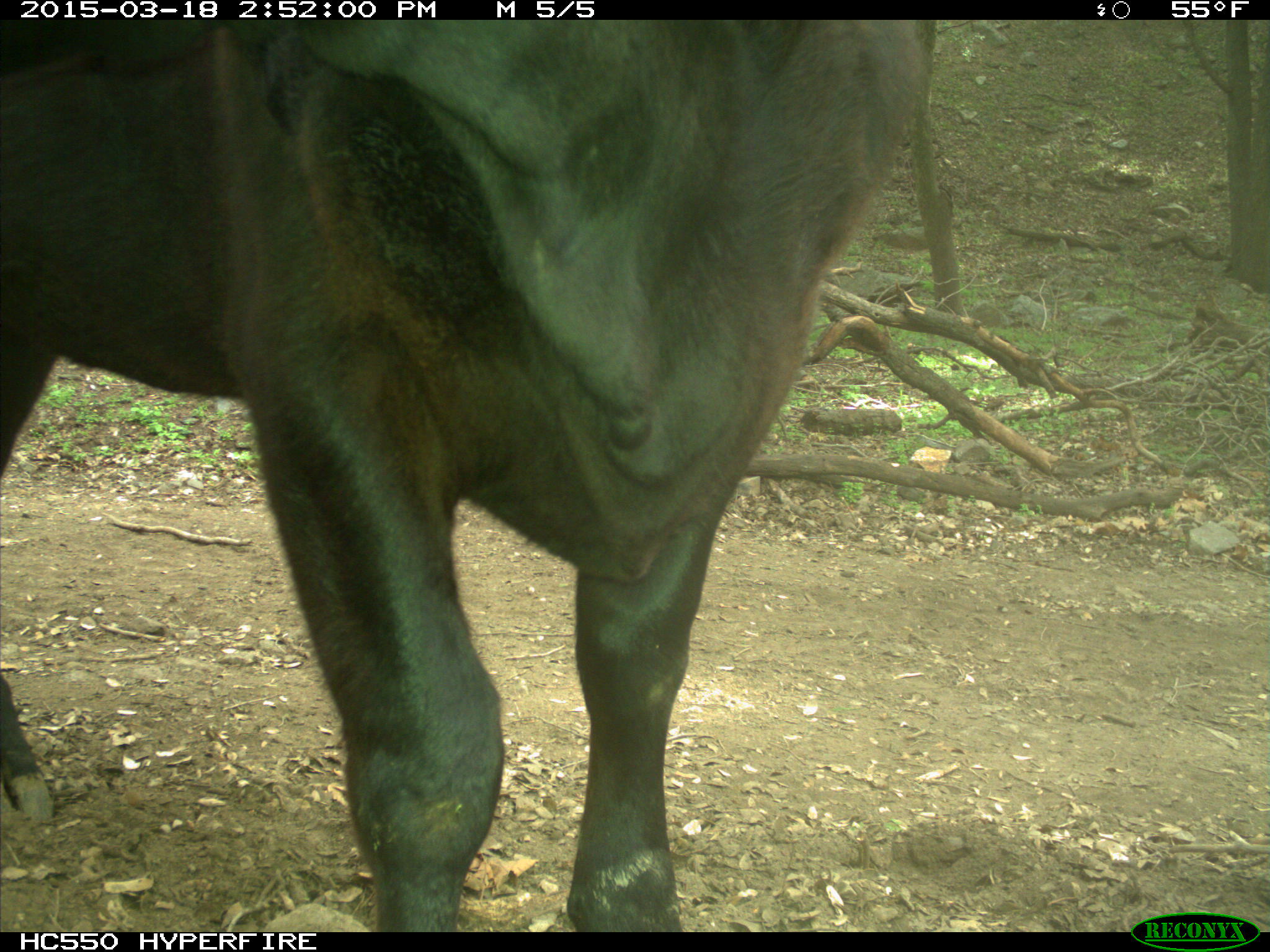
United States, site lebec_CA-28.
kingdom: Animalia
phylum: Chordata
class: Mammalia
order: Artiodactyla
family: Bovidae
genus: Bos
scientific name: Bos taurus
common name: domestic cow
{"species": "Bos taurus (domestic cow)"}